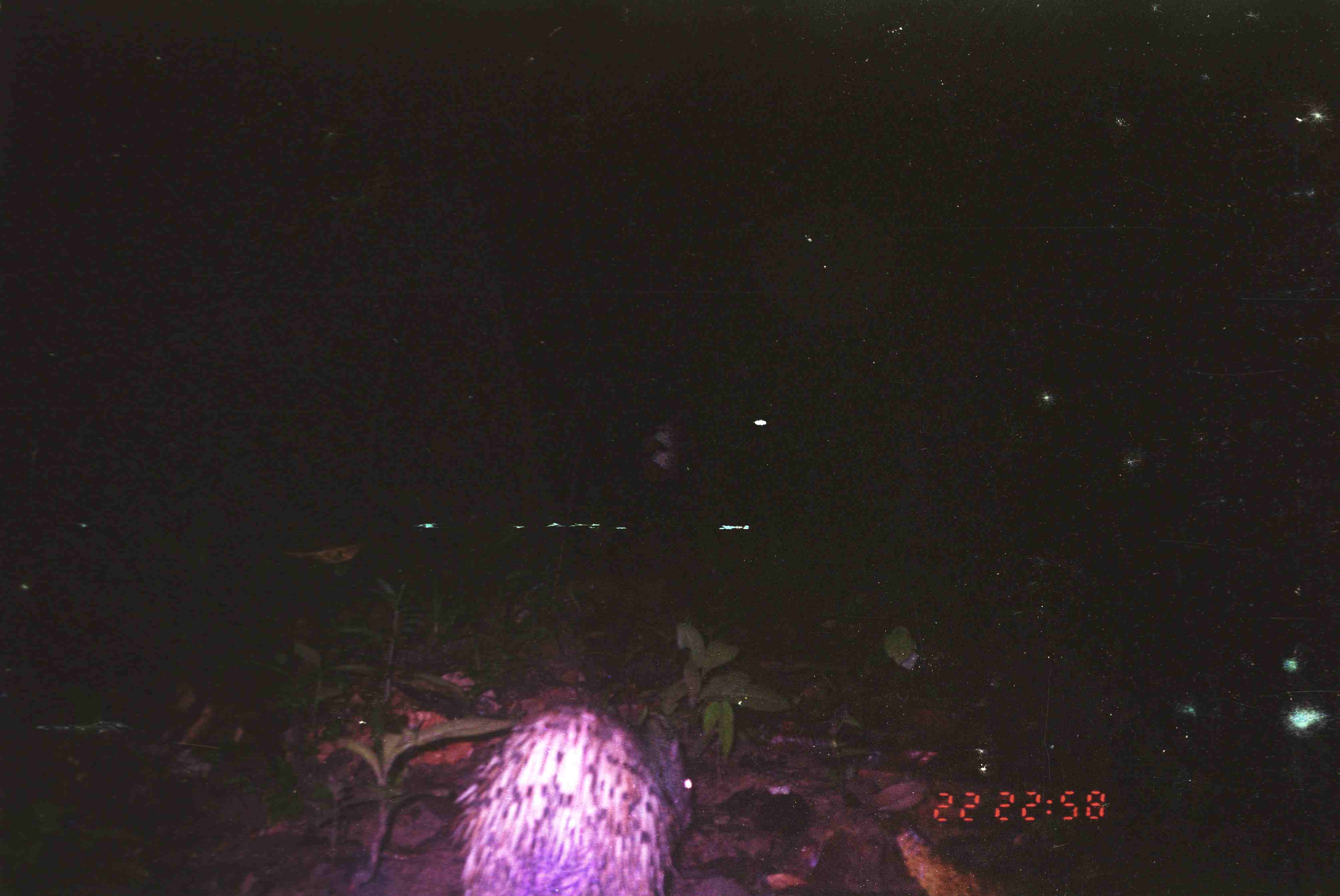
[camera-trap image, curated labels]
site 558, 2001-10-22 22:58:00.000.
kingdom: Animalia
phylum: Chordata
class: Mammalia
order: Rodentia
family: Hystricidae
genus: Hystrix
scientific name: Hystrix brachyura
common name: east asian porcupine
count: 1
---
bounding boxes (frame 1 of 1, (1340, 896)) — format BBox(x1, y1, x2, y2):
hystrix brachyura: BBox(450, 701, 692, 891)